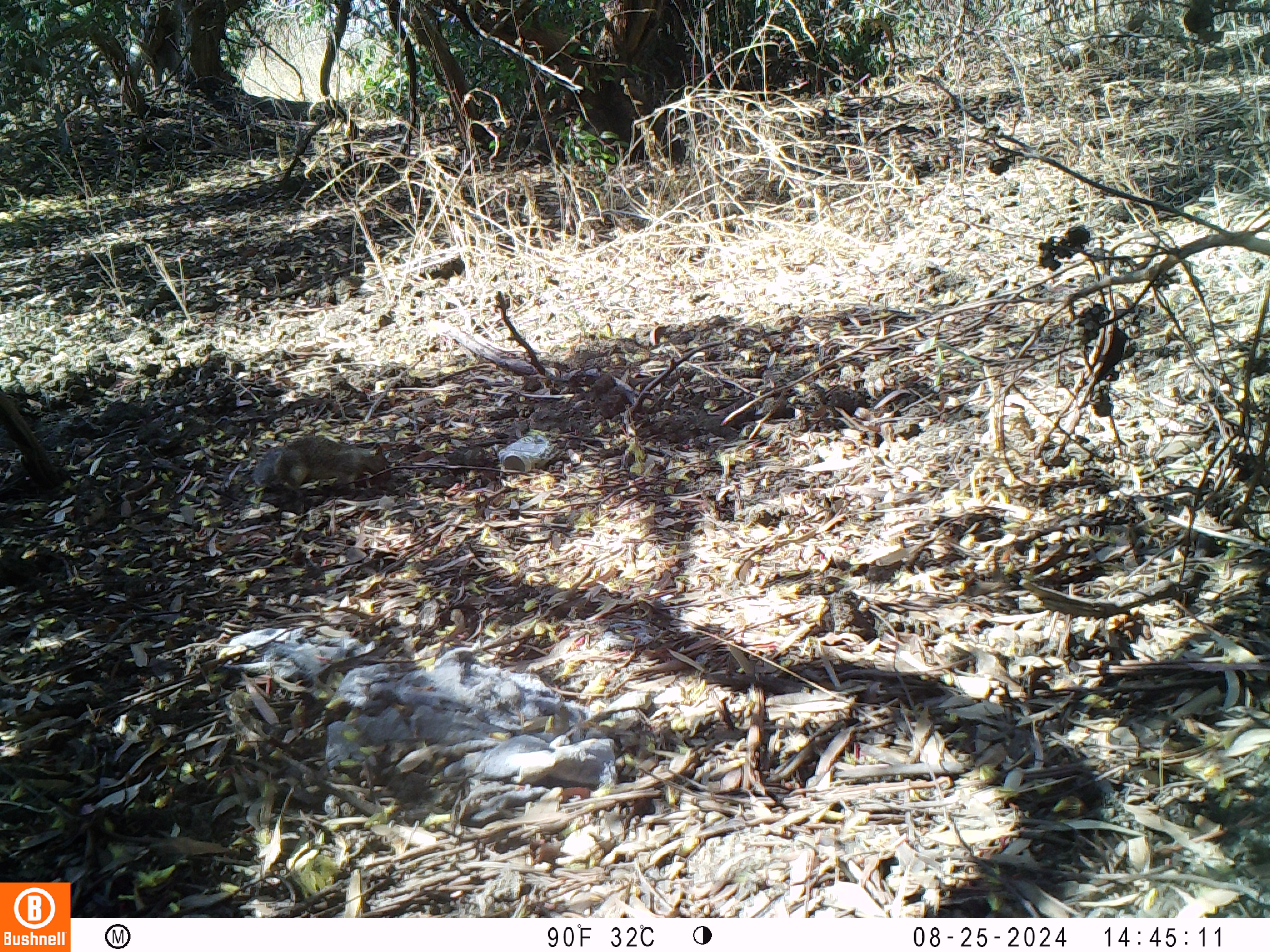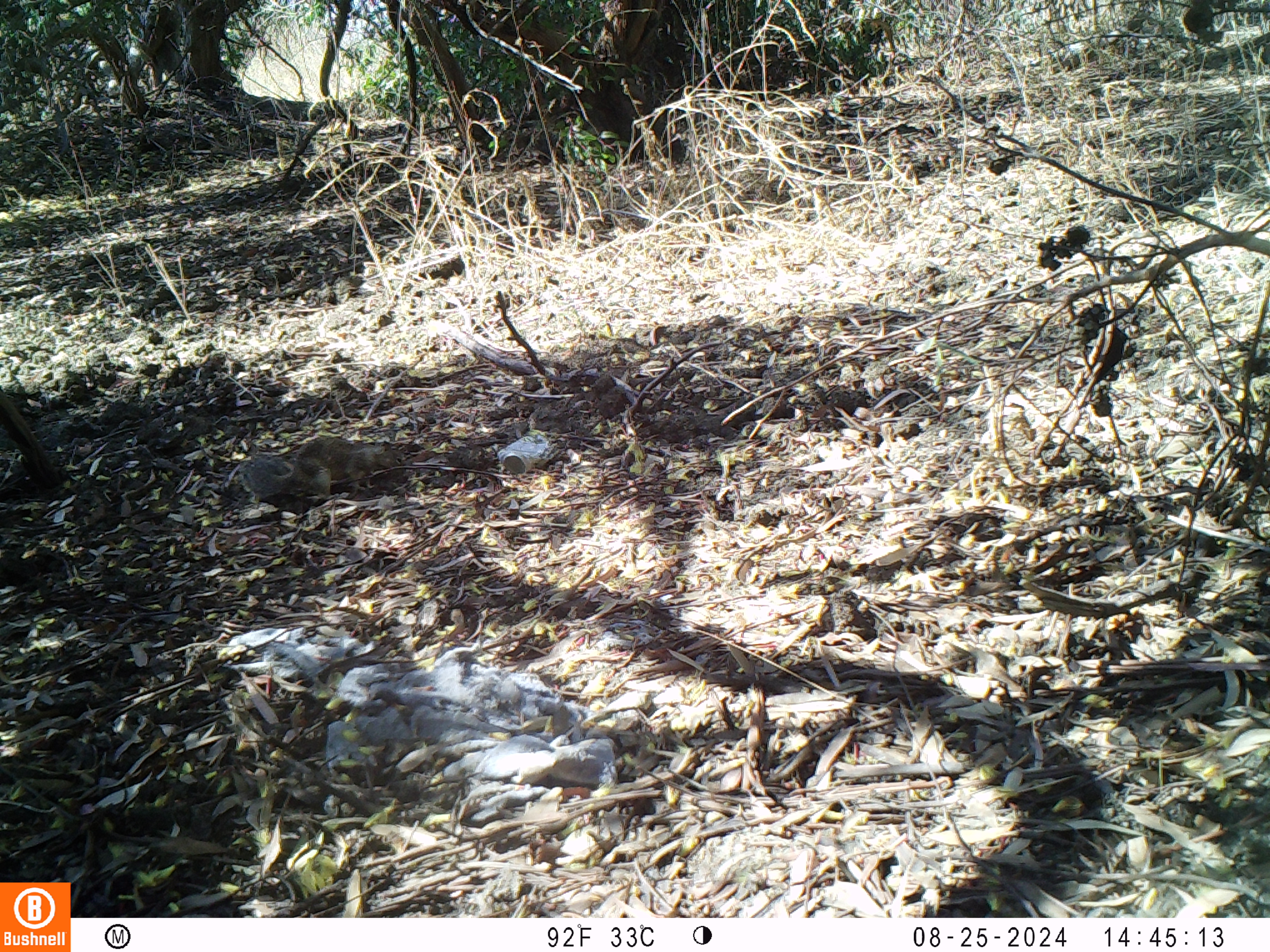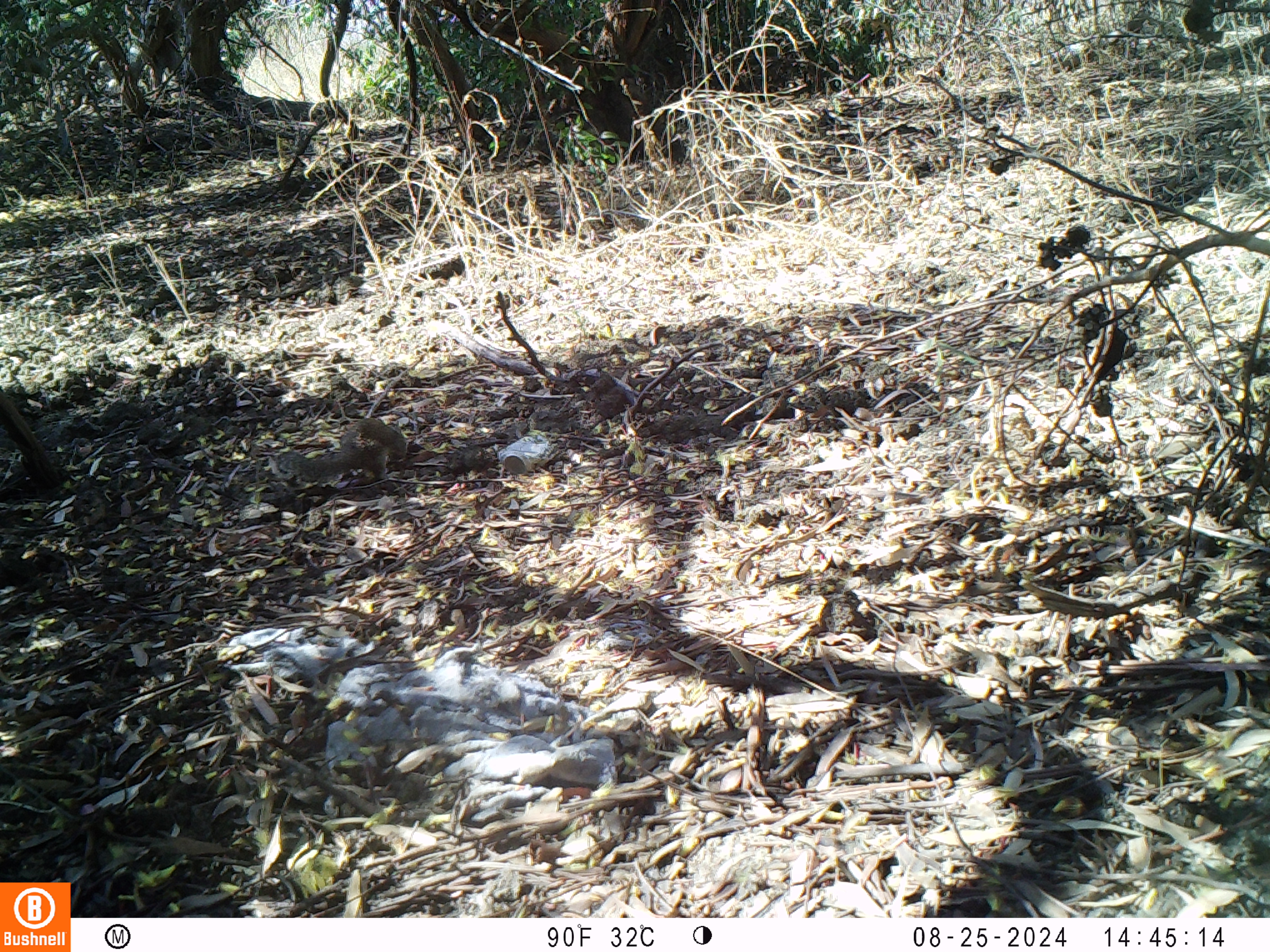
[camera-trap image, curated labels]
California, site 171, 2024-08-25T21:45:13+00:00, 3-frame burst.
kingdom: Animalia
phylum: Chordata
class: Mammalia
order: Rodentia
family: Sciuridae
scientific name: Sciuridae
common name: squirrel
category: unknown squirrel